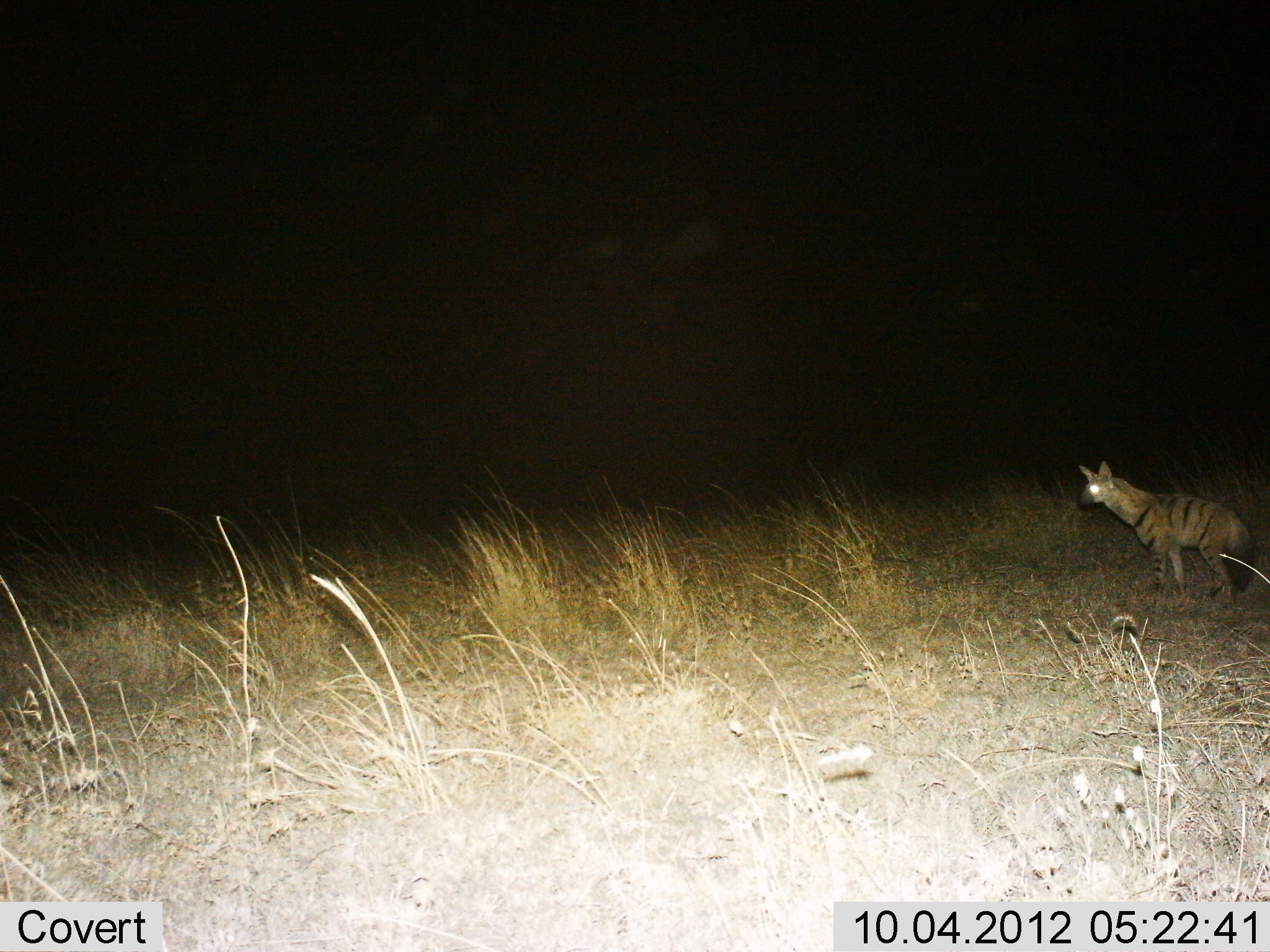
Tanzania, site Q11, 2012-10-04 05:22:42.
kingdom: Animalia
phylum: Chordata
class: Mammalia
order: Carnivora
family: Hyaenidae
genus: Hyaena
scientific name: Hyaena hyaena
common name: striped hyena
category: hyenastriped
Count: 1.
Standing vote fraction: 100%.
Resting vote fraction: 0%.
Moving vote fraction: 0%.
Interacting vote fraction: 0%.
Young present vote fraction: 0%.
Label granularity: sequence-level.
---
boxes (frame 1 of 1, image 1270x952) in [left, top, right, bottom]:
animal: [1078, 462, 1256, 617]